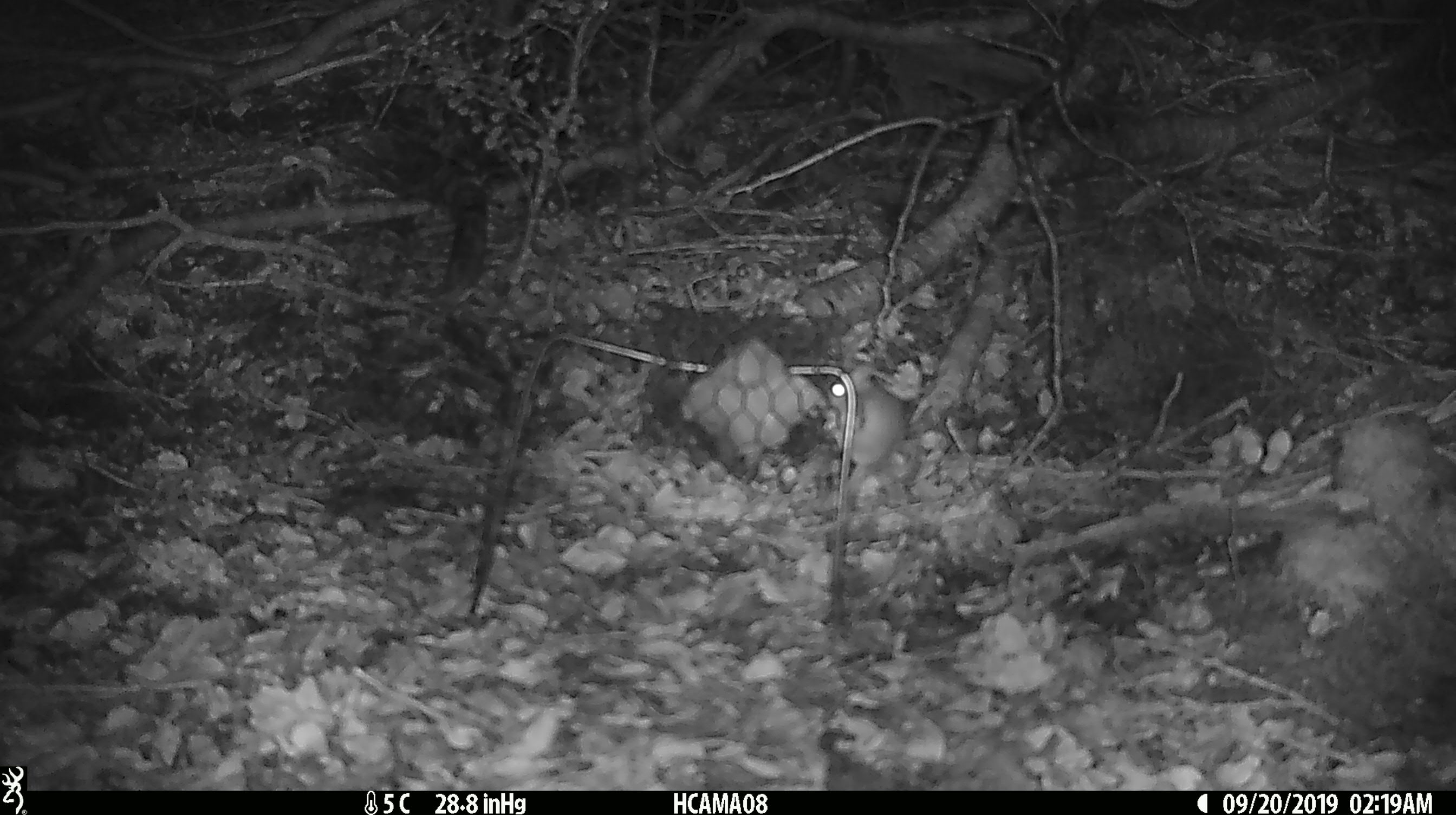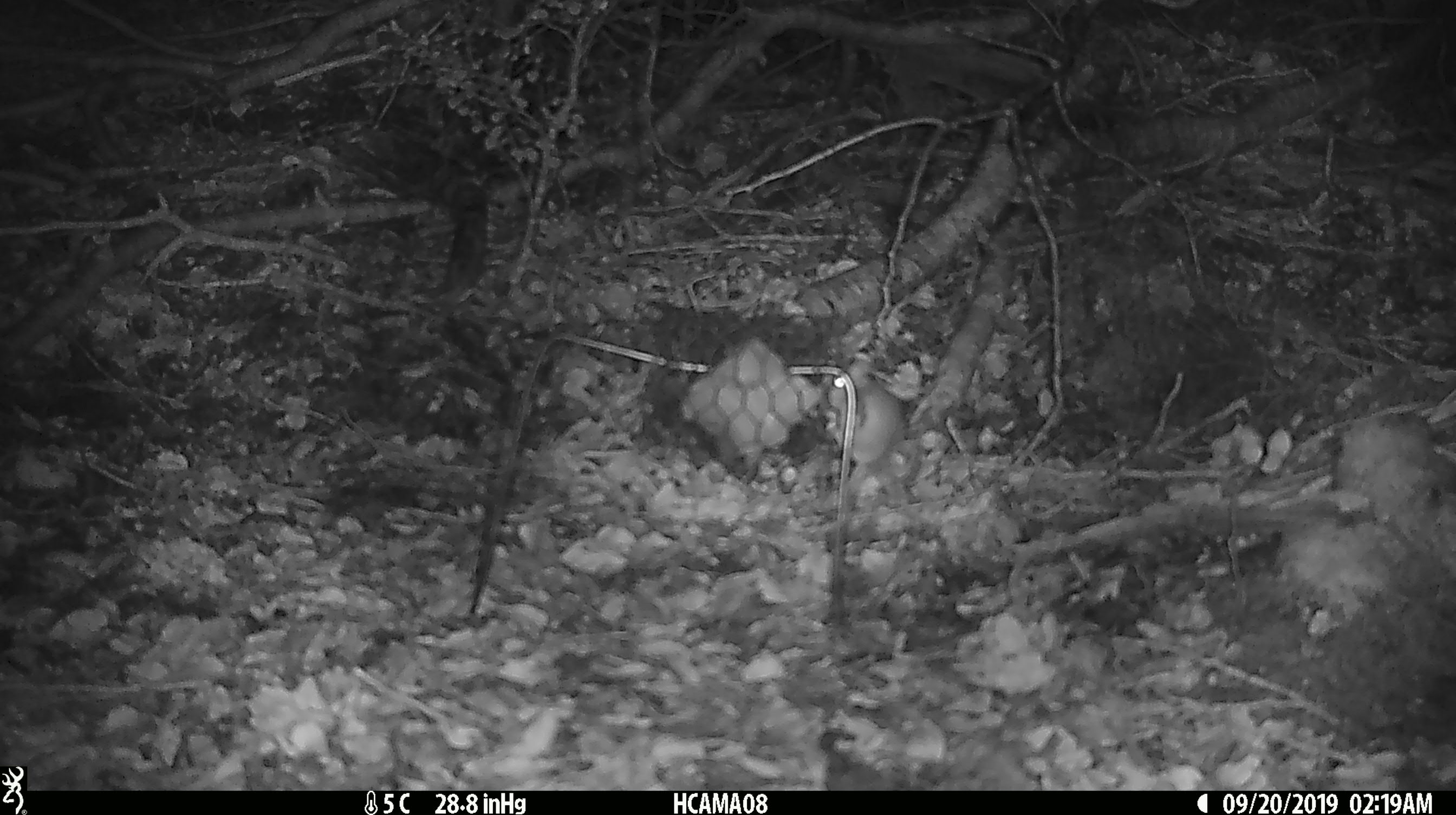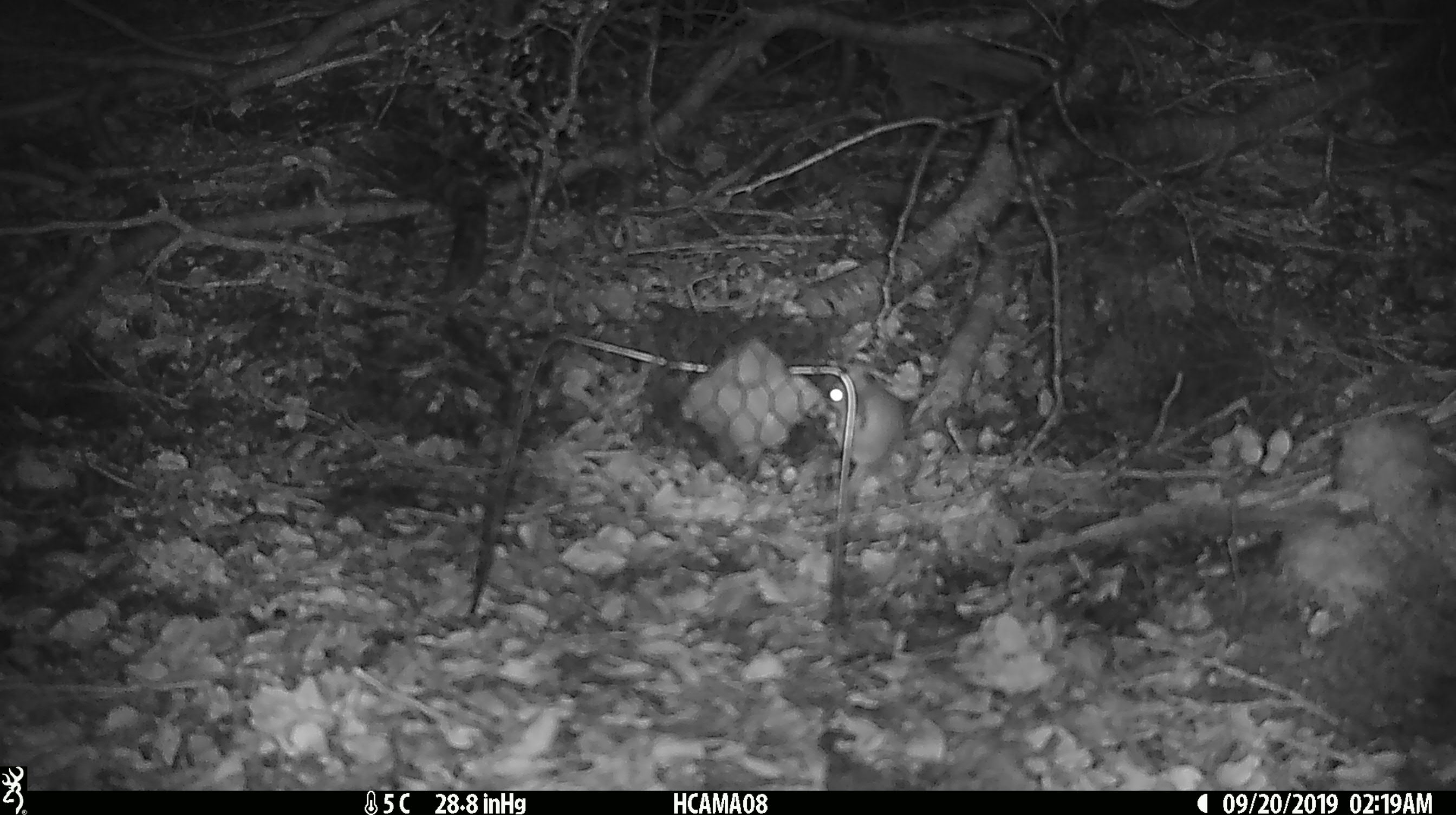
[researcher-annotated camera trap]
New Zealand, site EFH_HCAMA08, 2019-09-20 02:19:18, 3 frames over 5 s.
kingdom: Animalia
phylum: Chordata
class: Mammalia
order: Rodentia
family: Muridae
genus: Mus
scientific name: Mus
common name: mouse